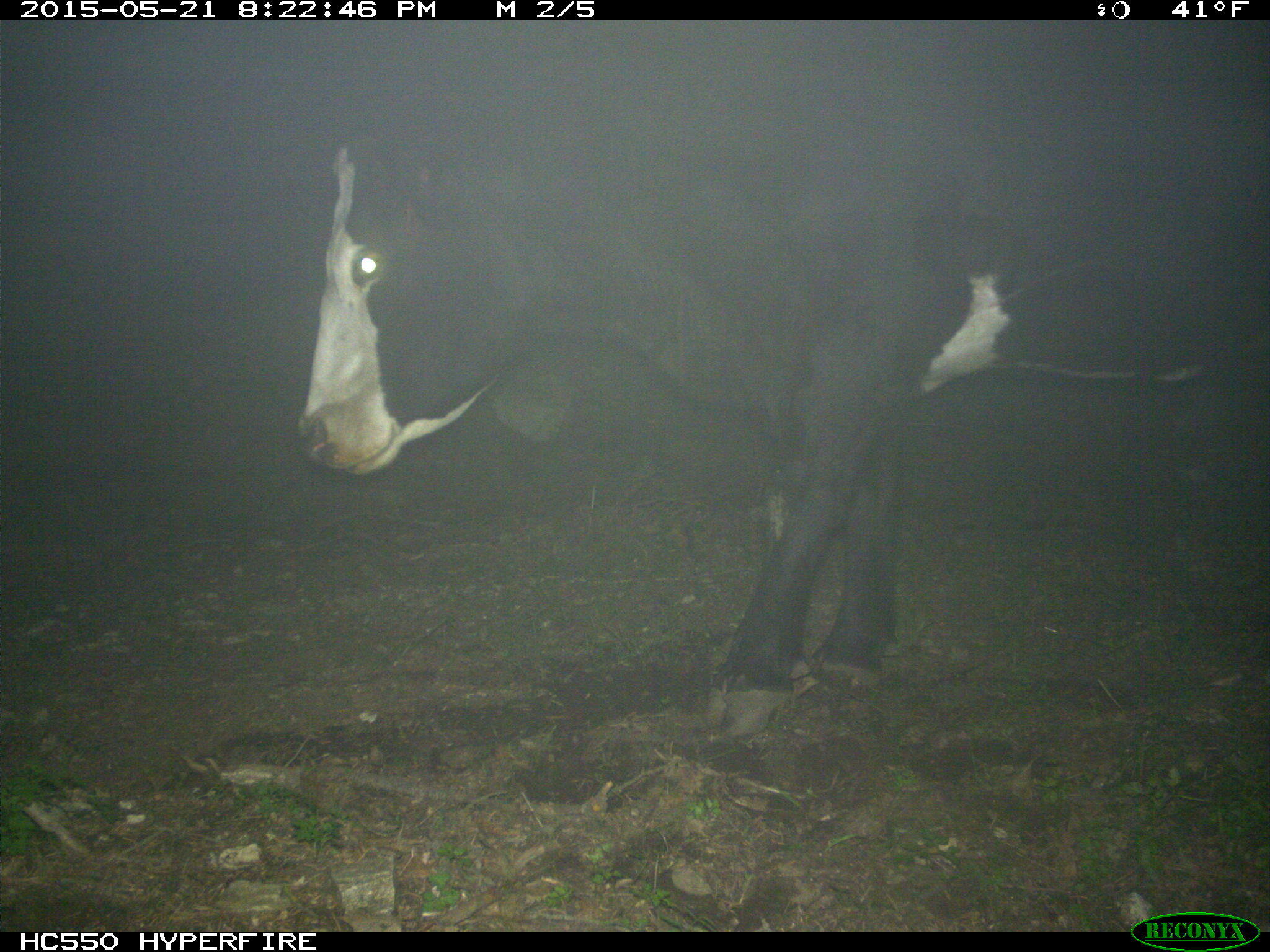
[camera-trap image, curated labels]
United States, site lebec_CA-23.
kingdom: Animalia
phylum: Chordata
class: Mammalia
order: Artiodactyla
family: Bovidae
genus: Bos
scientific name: Bos taurus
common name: domestic cow